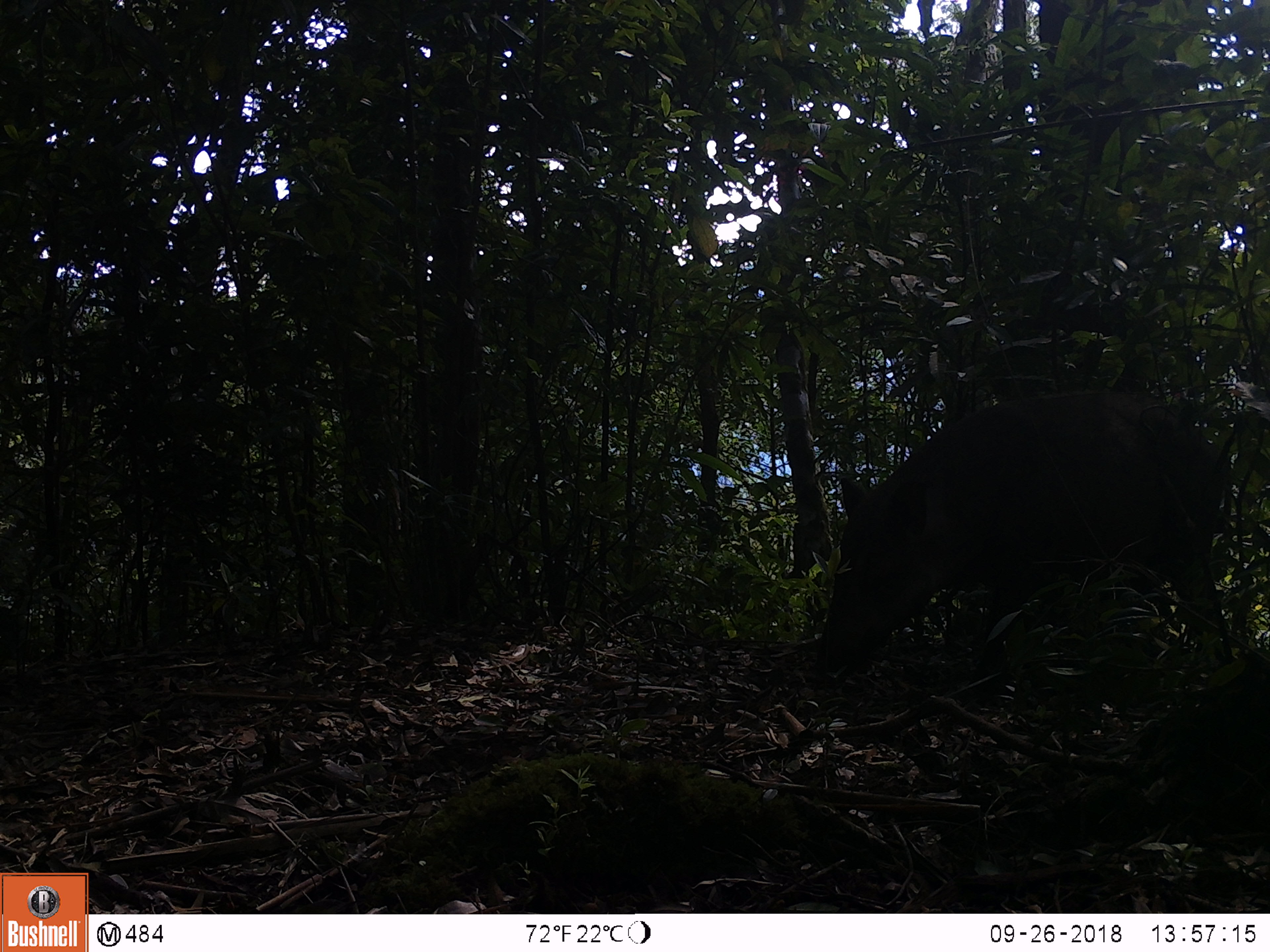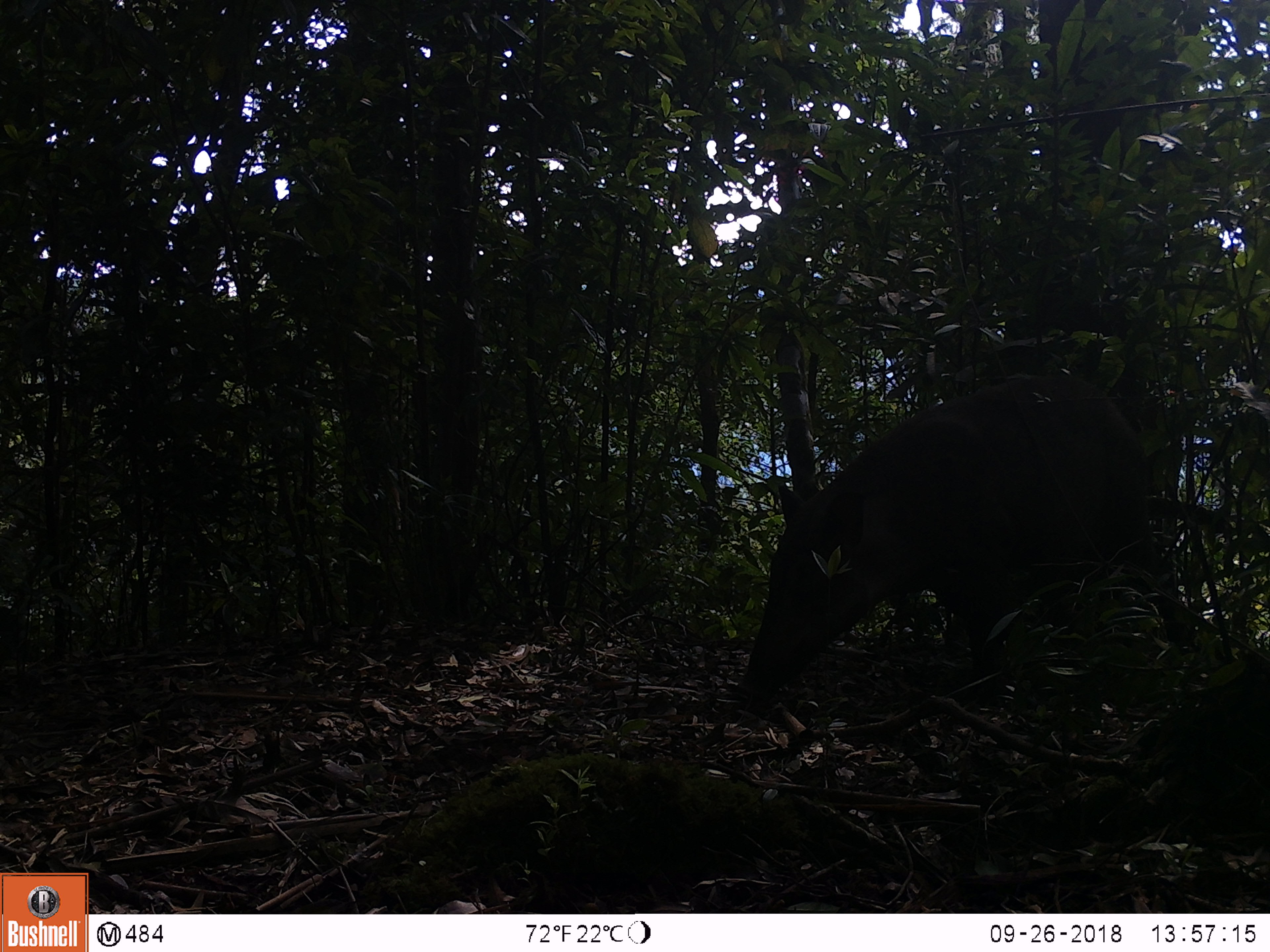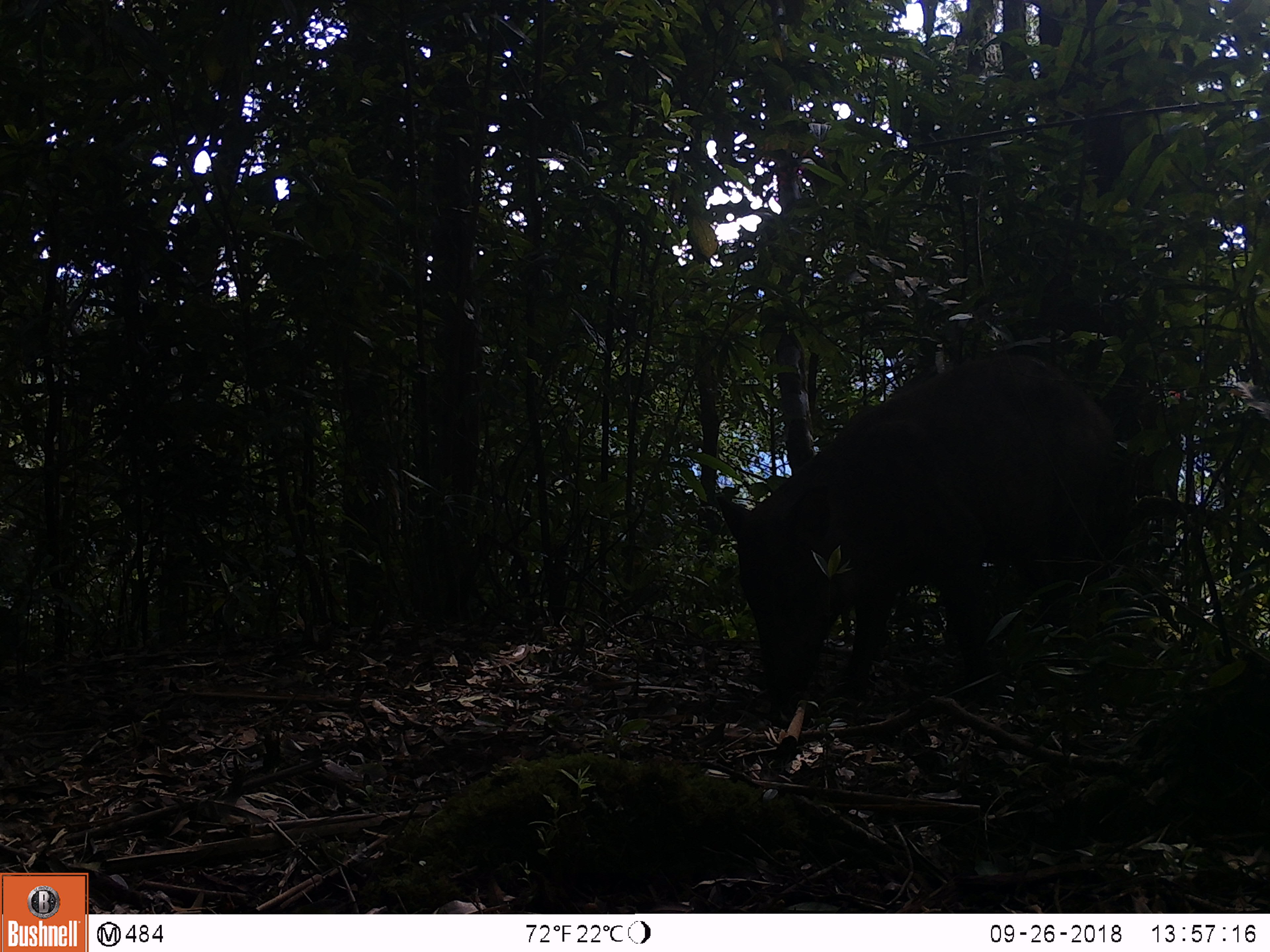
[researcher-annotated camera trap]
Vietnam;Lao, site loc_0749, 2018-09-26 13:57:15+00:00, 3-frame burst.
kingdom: Animalia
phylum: Chordata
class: Mammalia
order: Artiodactyla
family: Suidae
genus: Sus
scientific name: Sus scrofa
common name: eurasian wild pig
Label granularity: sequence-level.